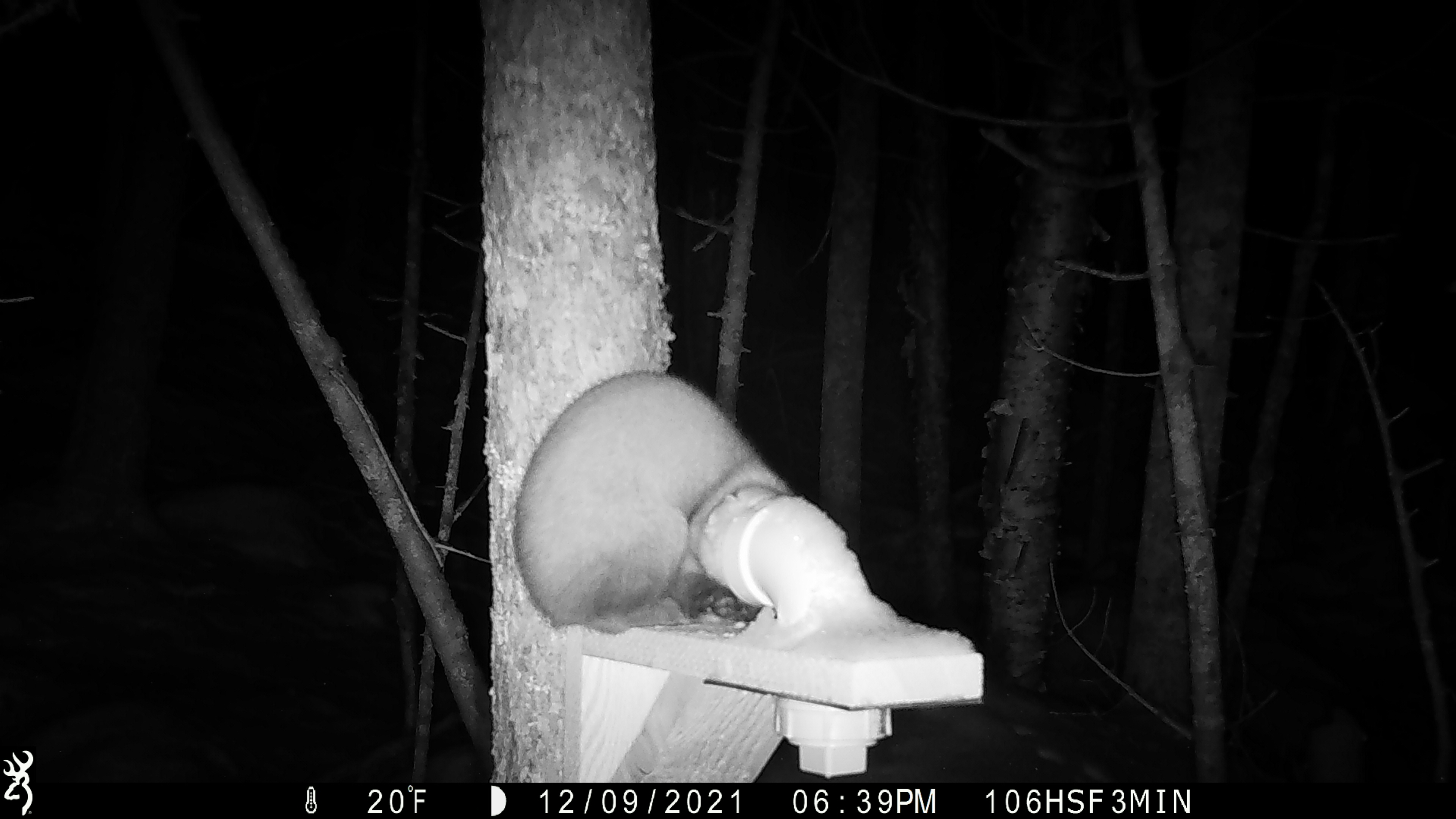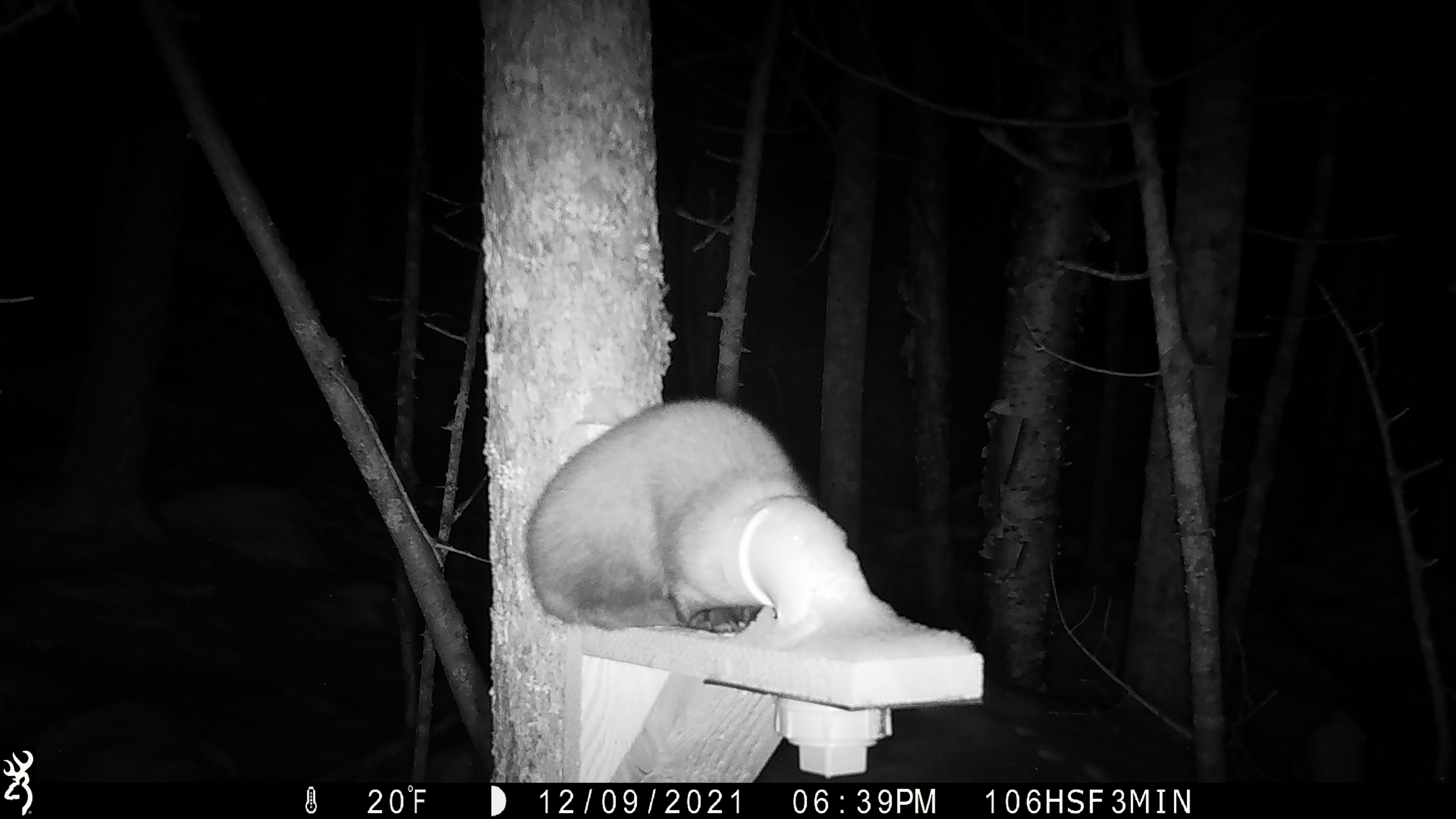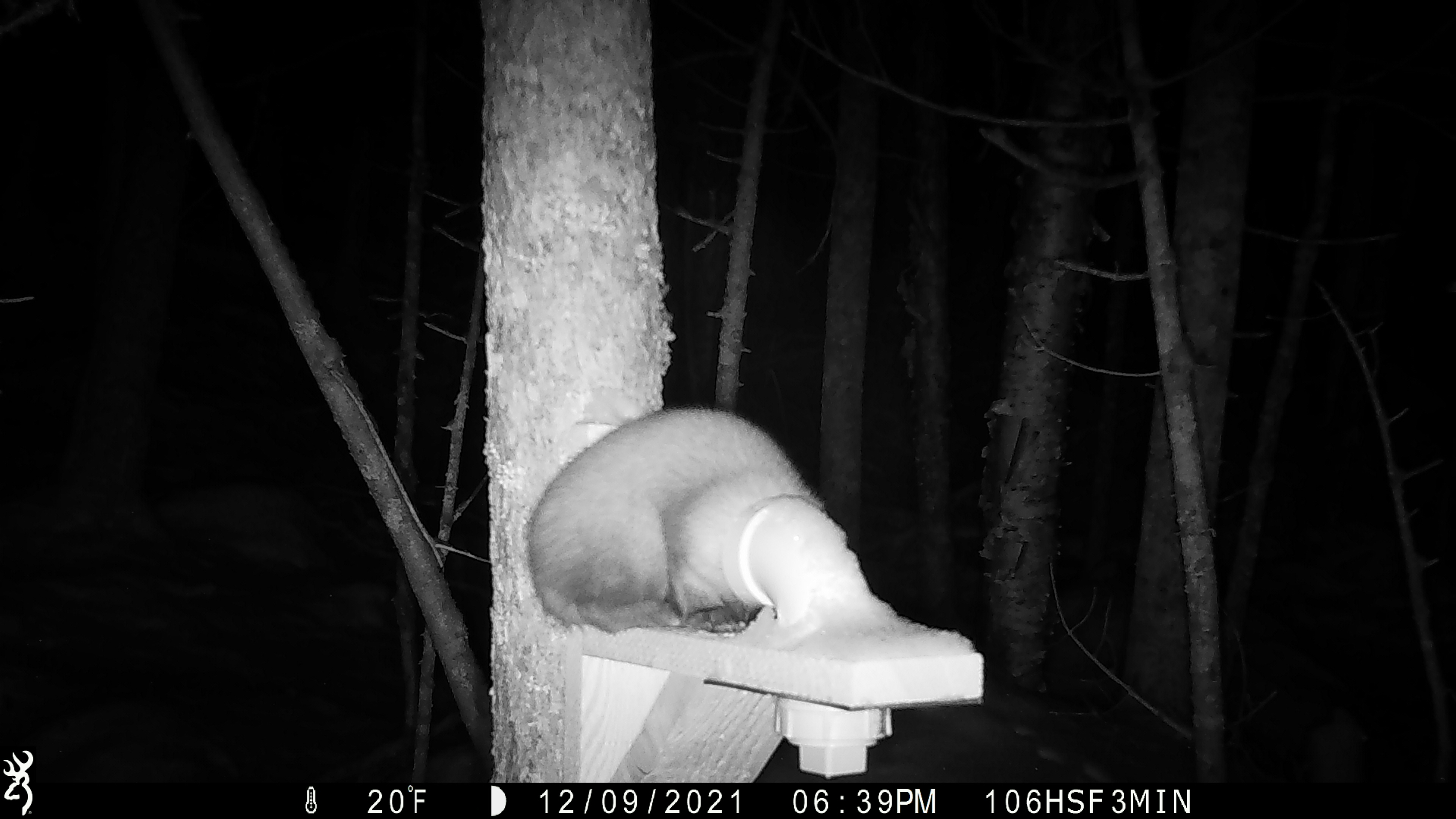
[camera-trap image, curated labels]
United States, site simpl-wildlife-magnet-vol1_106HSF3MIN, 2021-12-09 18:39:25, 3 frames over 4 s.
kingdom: Animalia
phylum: Chordata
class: Mammalia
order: Carnivora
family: Mustelidae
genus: Martes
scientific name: Martes americana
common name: american marten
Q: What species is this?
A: American marten (Martes americana).